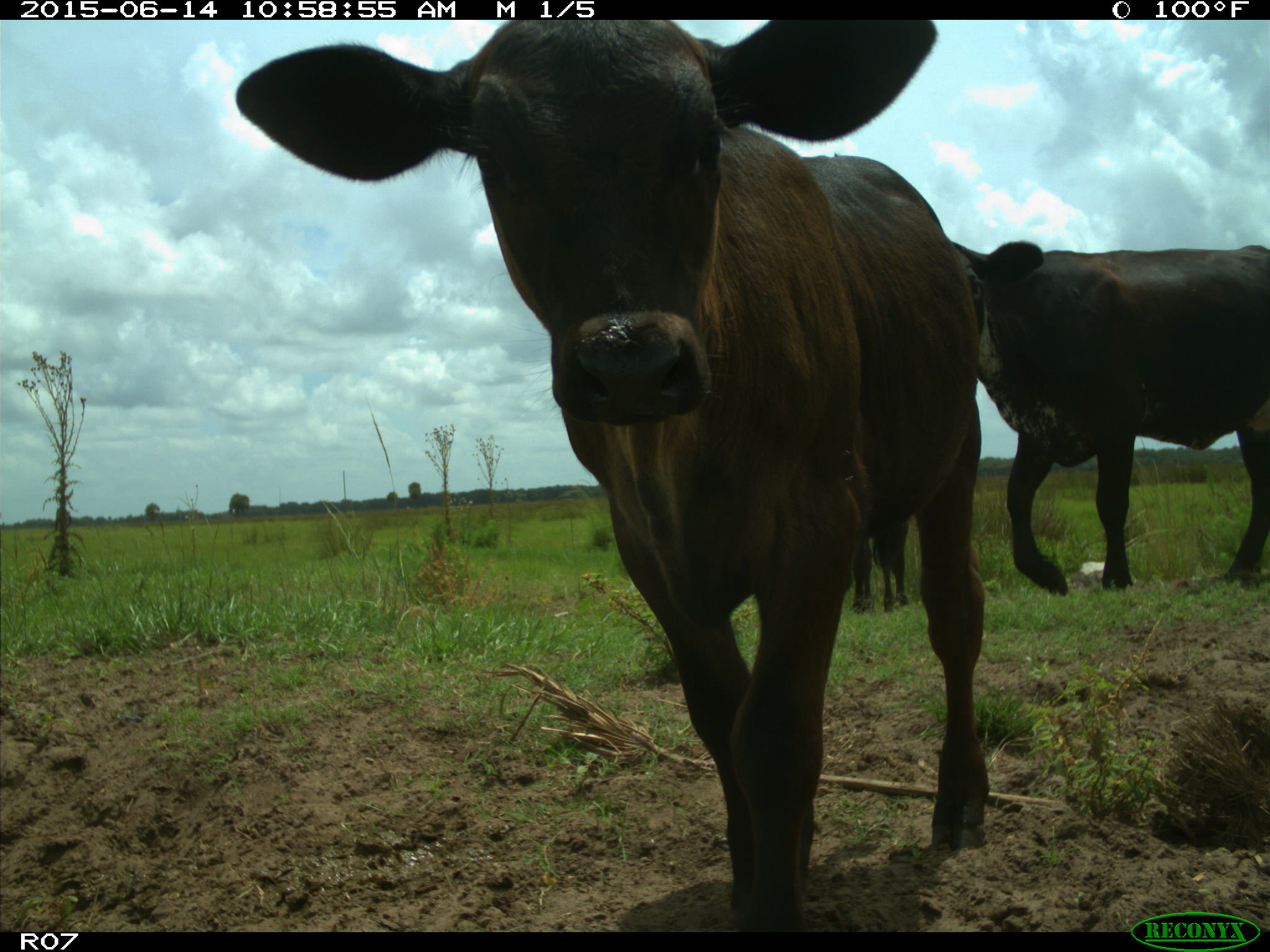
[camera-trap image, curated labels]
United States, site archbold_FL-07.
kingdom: Animalia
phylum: Chordata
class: Mammalia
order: Artiodactyla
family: Bovidae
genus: Bos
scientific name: Bos taurus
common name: domestic cow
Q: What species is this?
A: Bos taurus (domestic cow).